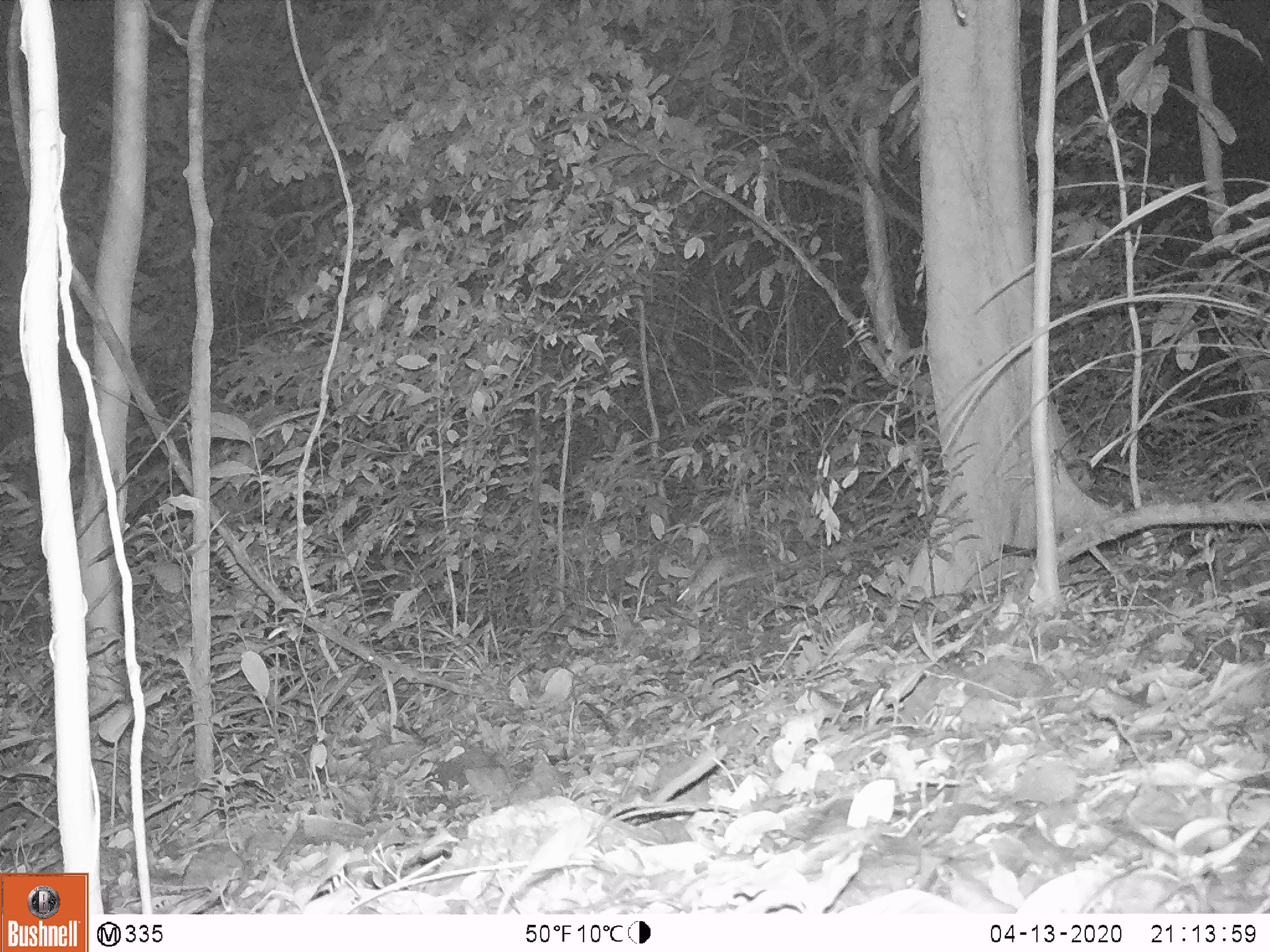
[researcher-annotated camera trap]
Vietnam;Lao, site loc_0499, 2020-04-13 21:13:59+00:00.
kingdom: Animalia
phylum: Chordata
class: Mammalia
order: Rodentia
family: Muridae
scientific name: Muridae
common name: old-world mice and rats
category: unidentified murid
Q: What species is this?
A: Unidentified murid (old-world mice and rats) (Muridae).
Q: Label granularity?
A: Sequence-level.